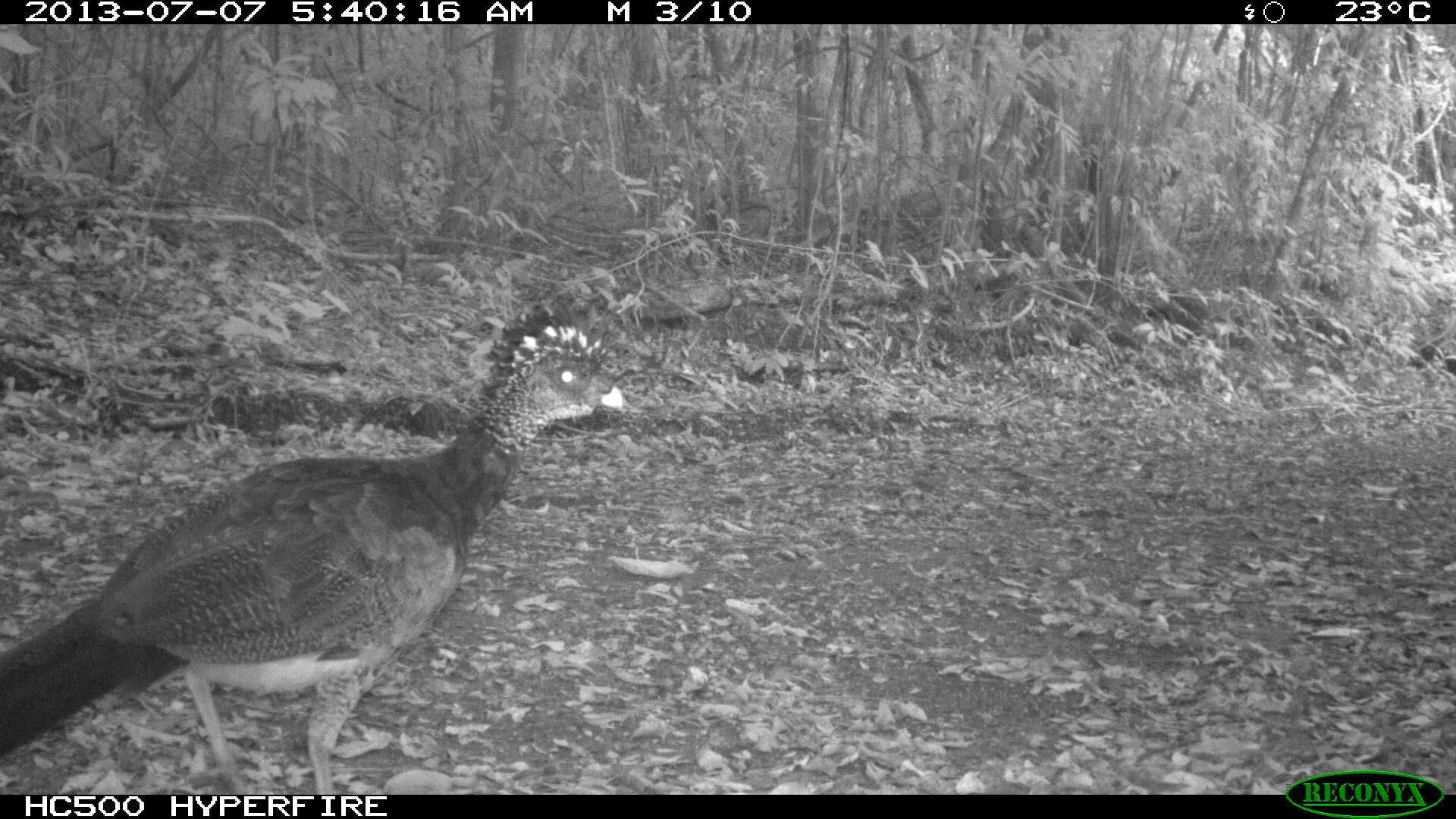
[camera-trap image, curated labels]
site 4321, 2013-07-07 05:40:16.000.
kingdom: Animalia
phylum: Chordata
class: Aves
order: Galliformes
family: Cracidae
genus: Crax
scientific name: Crax rubra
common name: great curassow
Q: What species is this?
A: Crax rubra (great curassow).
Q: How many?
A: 1.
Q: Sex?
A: Female.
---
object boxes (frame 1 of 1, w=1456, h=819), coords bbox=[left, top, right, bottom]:
crax rubra: bbox=[0, 296, 630, 794]